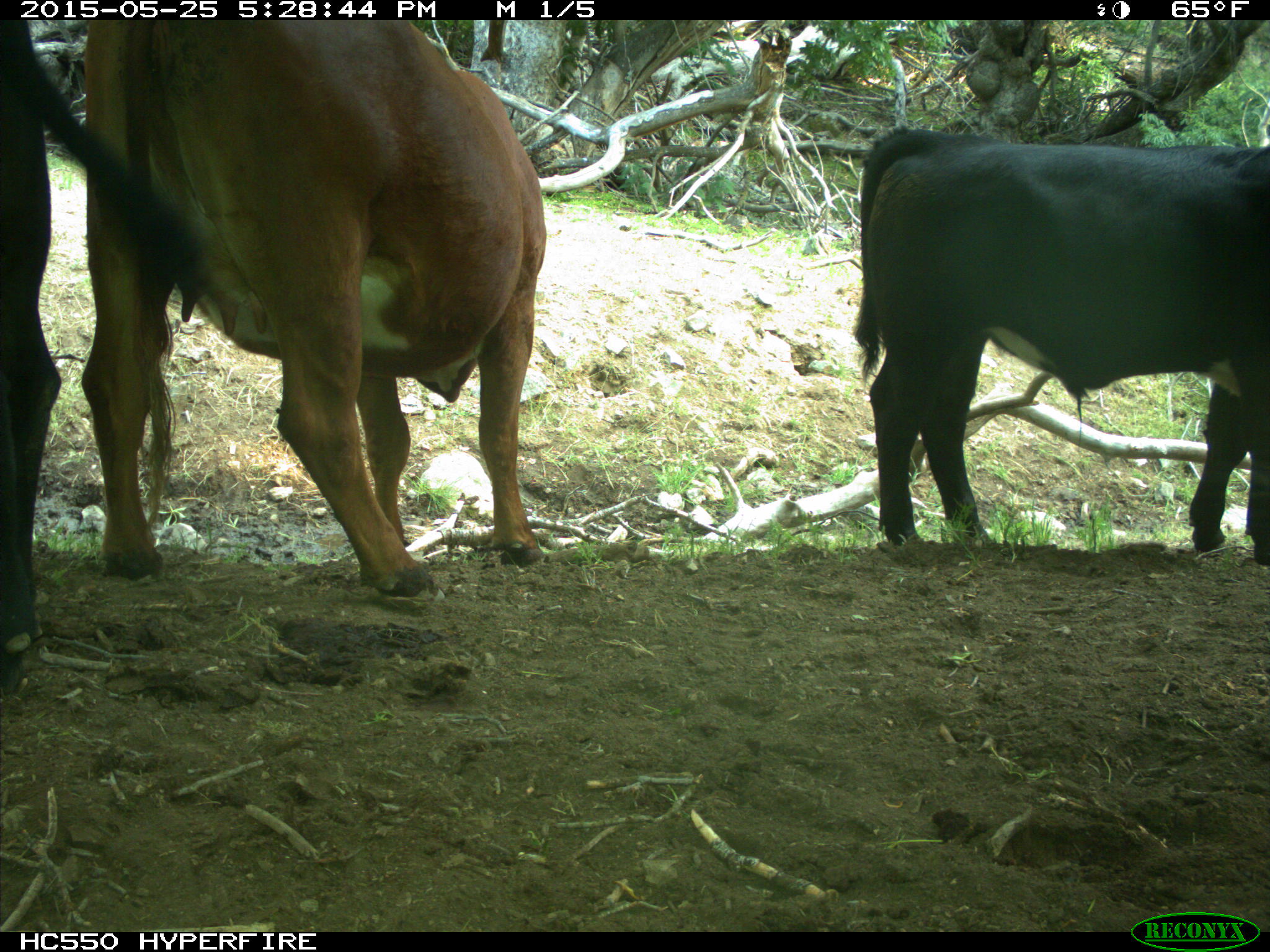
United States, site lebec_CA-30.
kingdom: Animalia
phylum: Chordata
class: Mammalia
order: Artiodactyla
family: Bovidae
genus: Bos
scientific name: Bos taurus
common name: domestic cow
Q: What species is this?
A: Bos taurus (domestic cow).